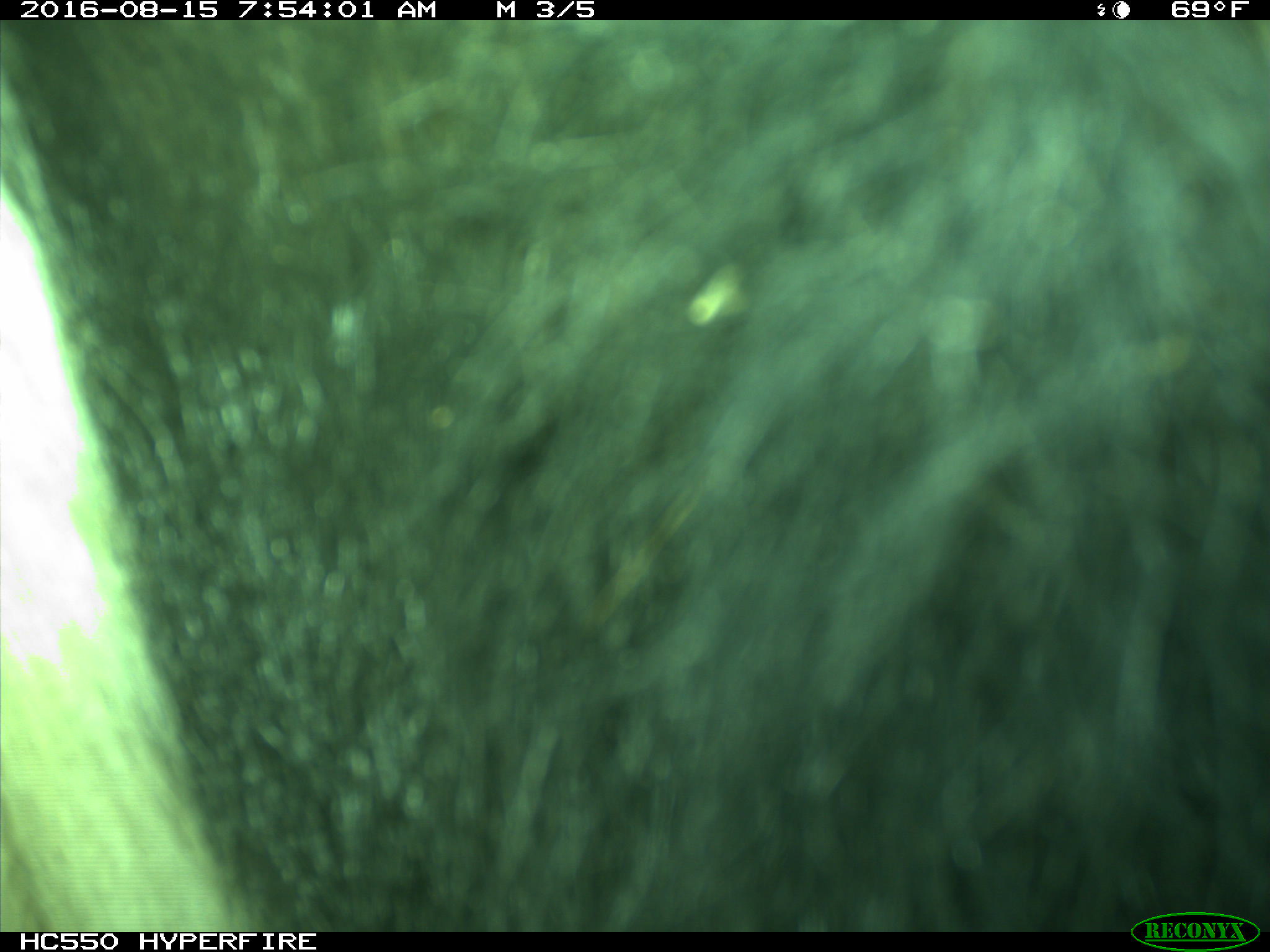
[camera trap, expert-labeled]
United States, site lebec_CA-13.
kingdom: Animalia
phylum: Chordata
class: Mammalia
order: Carnivora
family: Ursidae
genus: Ursus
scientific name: Ursus americanus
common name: american black bear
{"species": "Ursus americanus (american black bear)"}